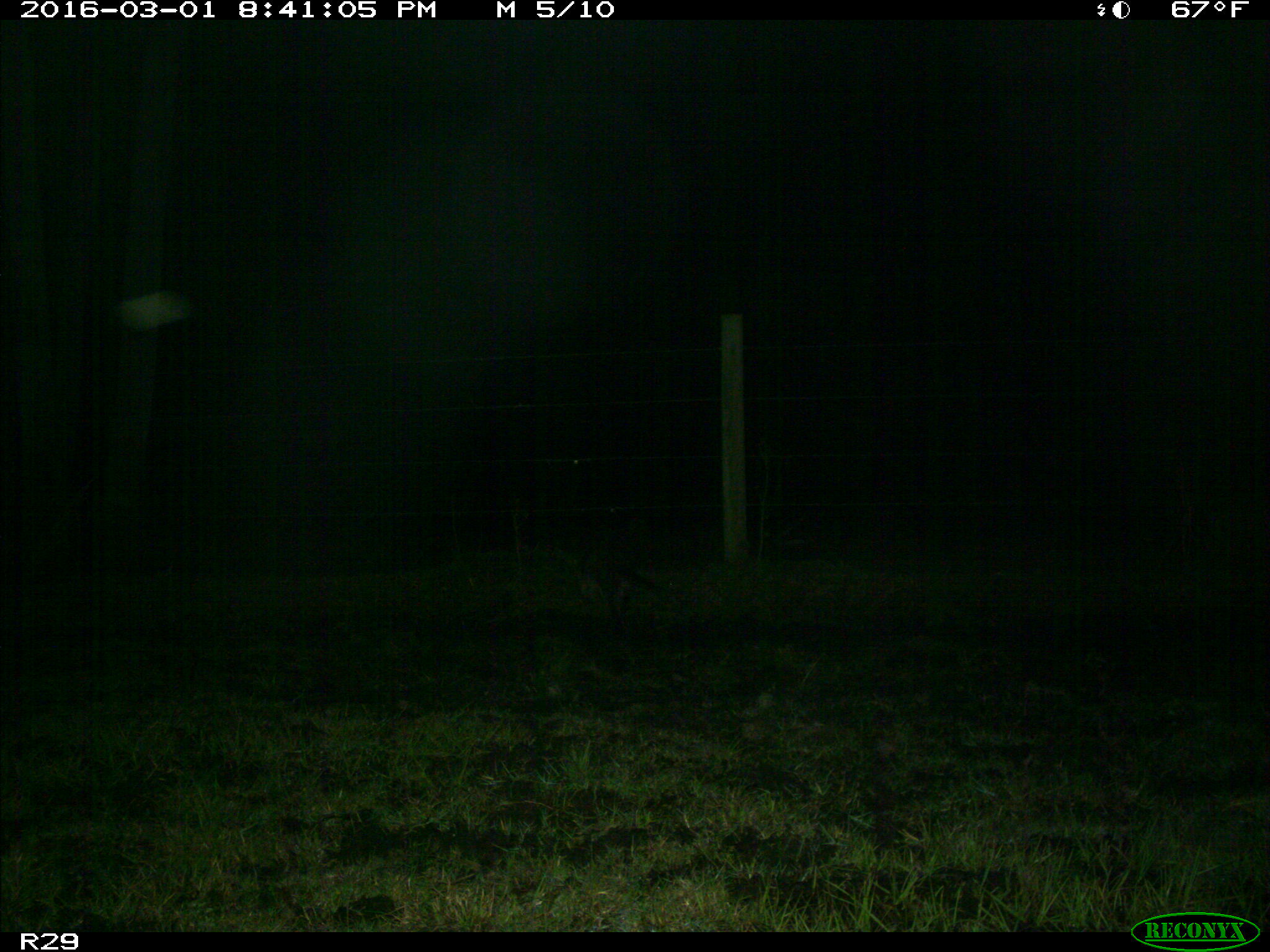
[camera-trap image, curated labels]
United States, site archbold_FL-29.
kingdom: Animalia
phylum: Chordata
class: Mammalia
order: Carnivora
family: Procyonidae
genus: Procyon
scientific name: Procyon lotor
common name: common raccoon